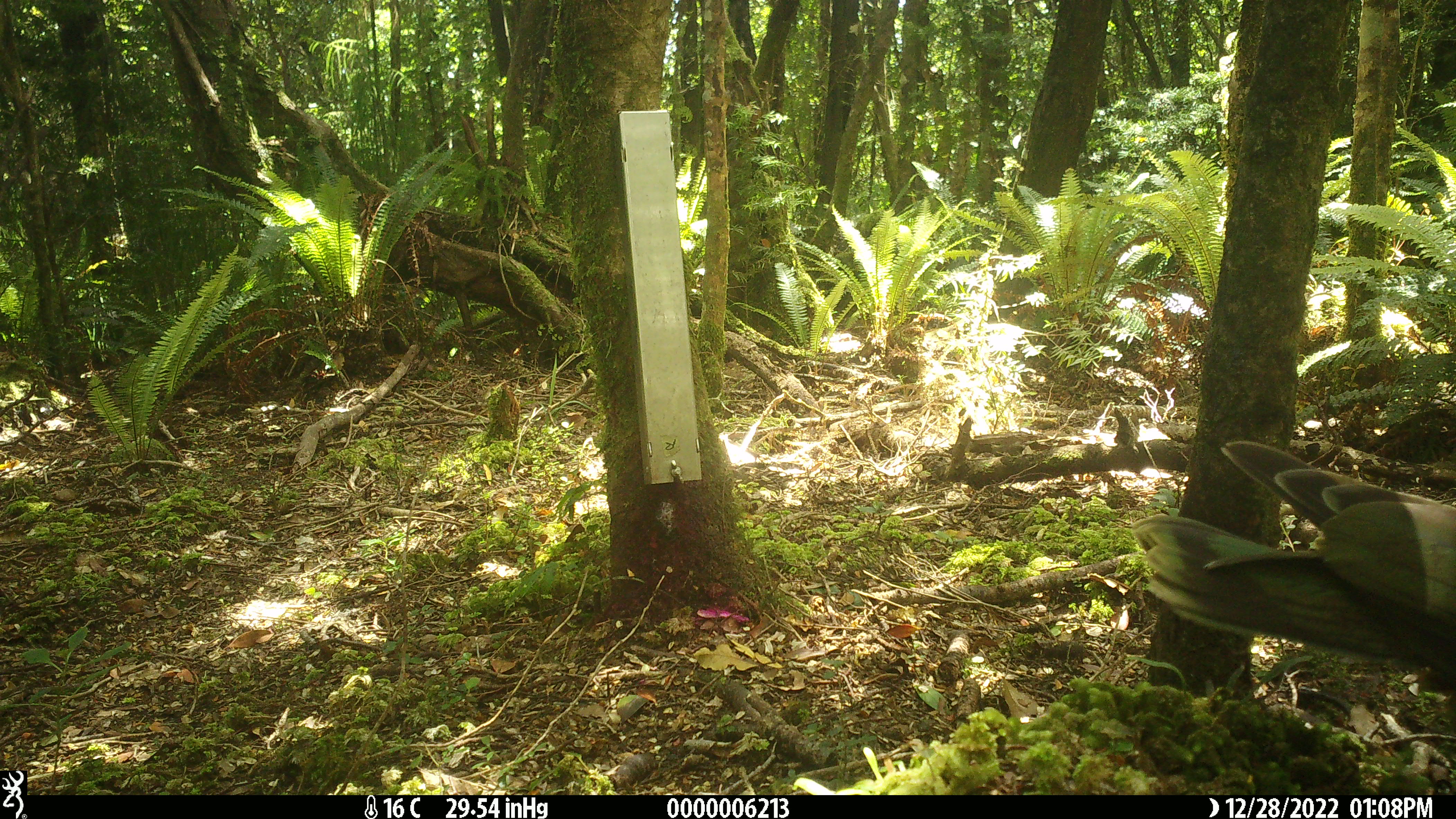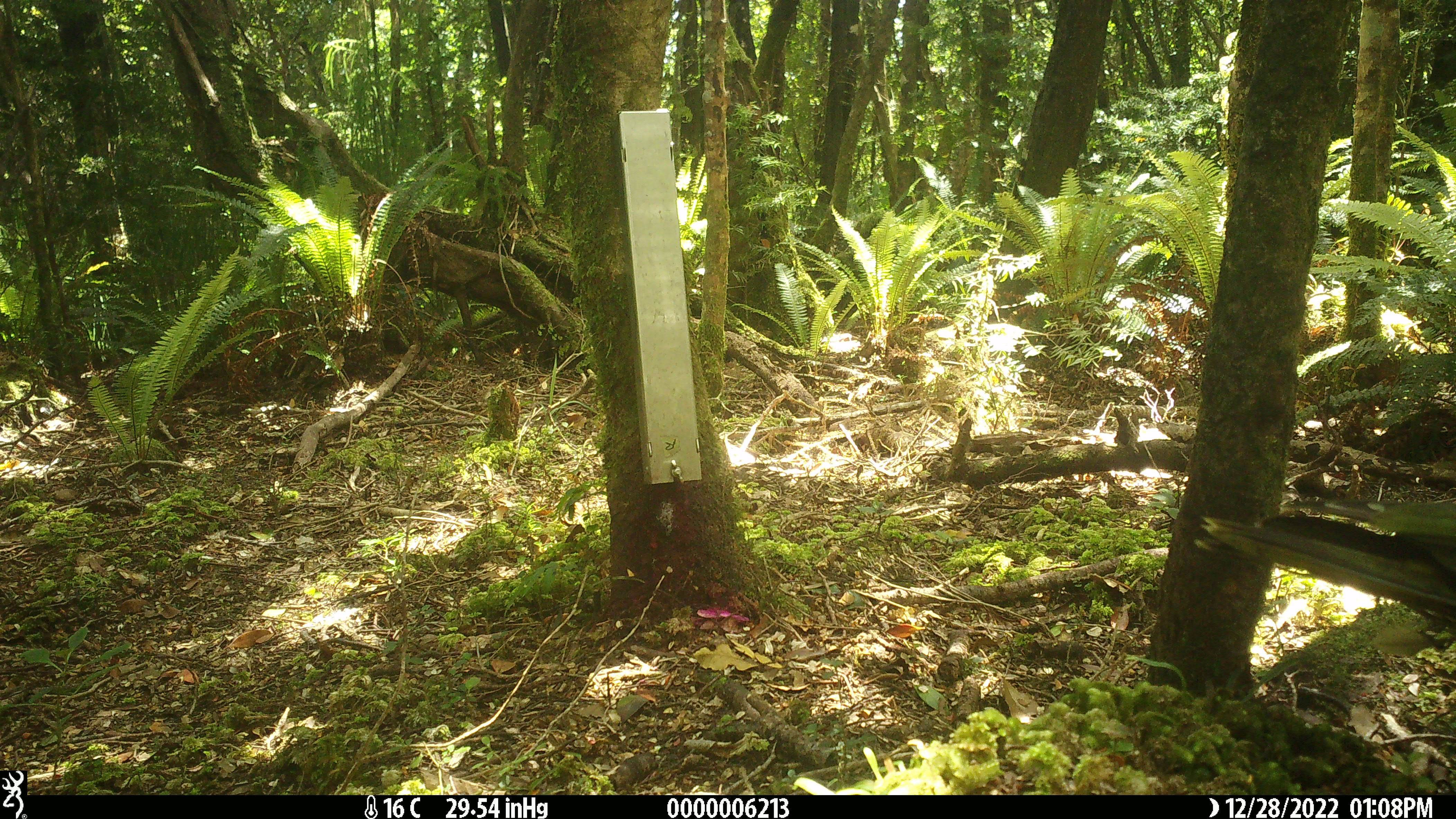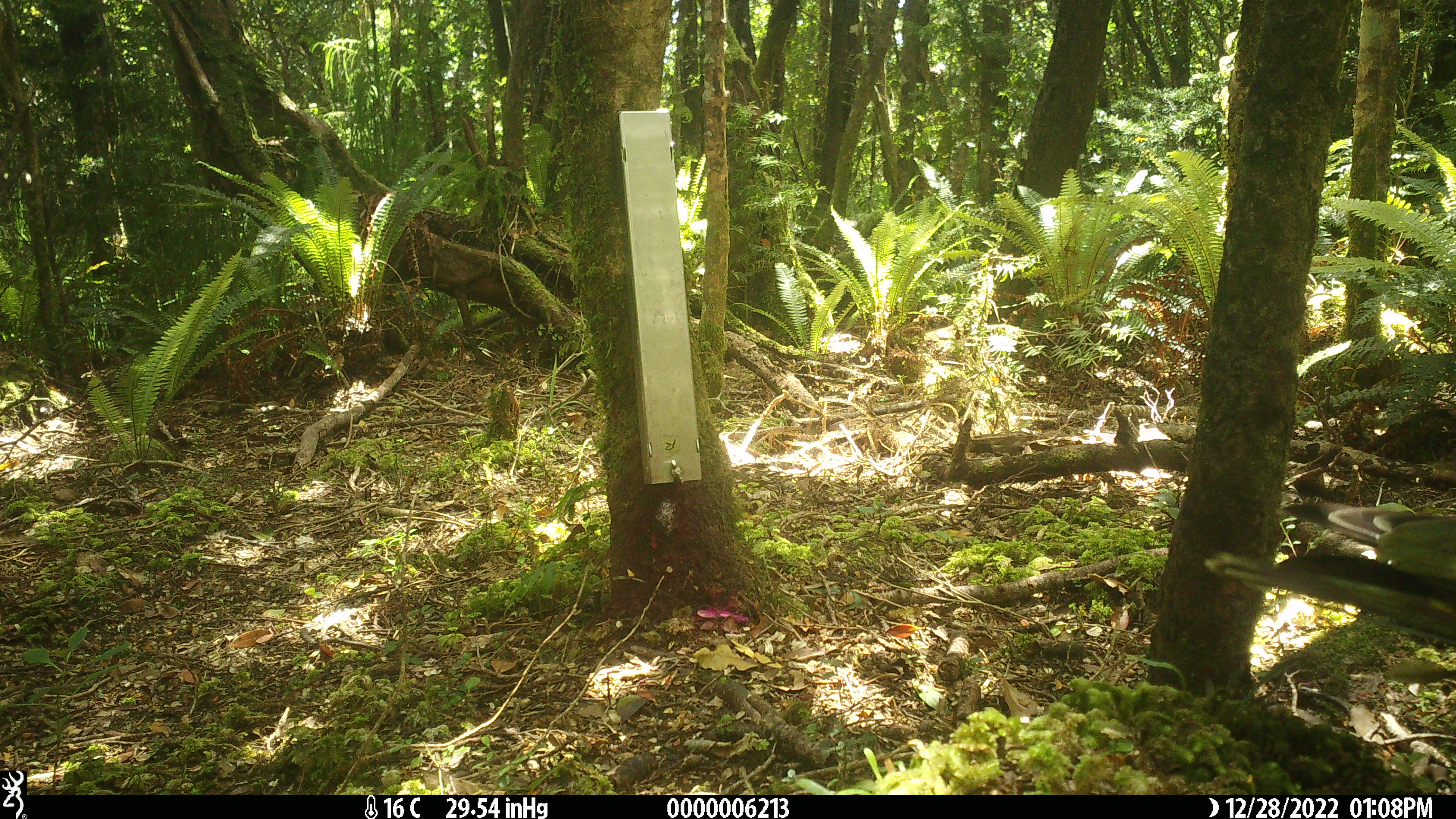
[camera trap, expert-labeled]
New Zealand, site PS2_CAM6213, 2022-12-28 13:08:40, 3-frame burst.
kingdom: Animalia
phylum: Chordata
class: Aves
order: Psittaciformes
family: Strigopidae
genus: Nestor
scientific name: Nestor notabilis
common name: kea